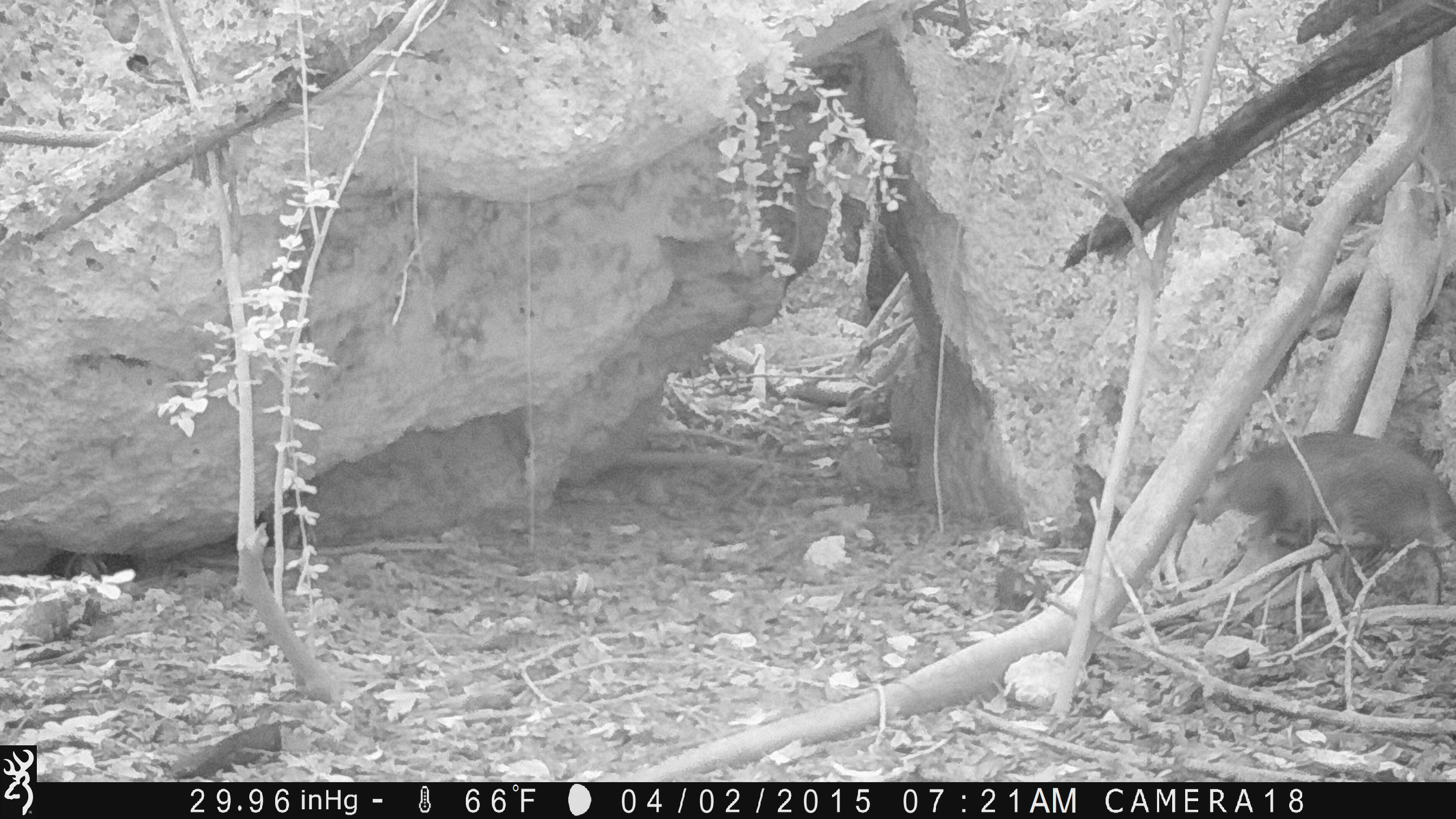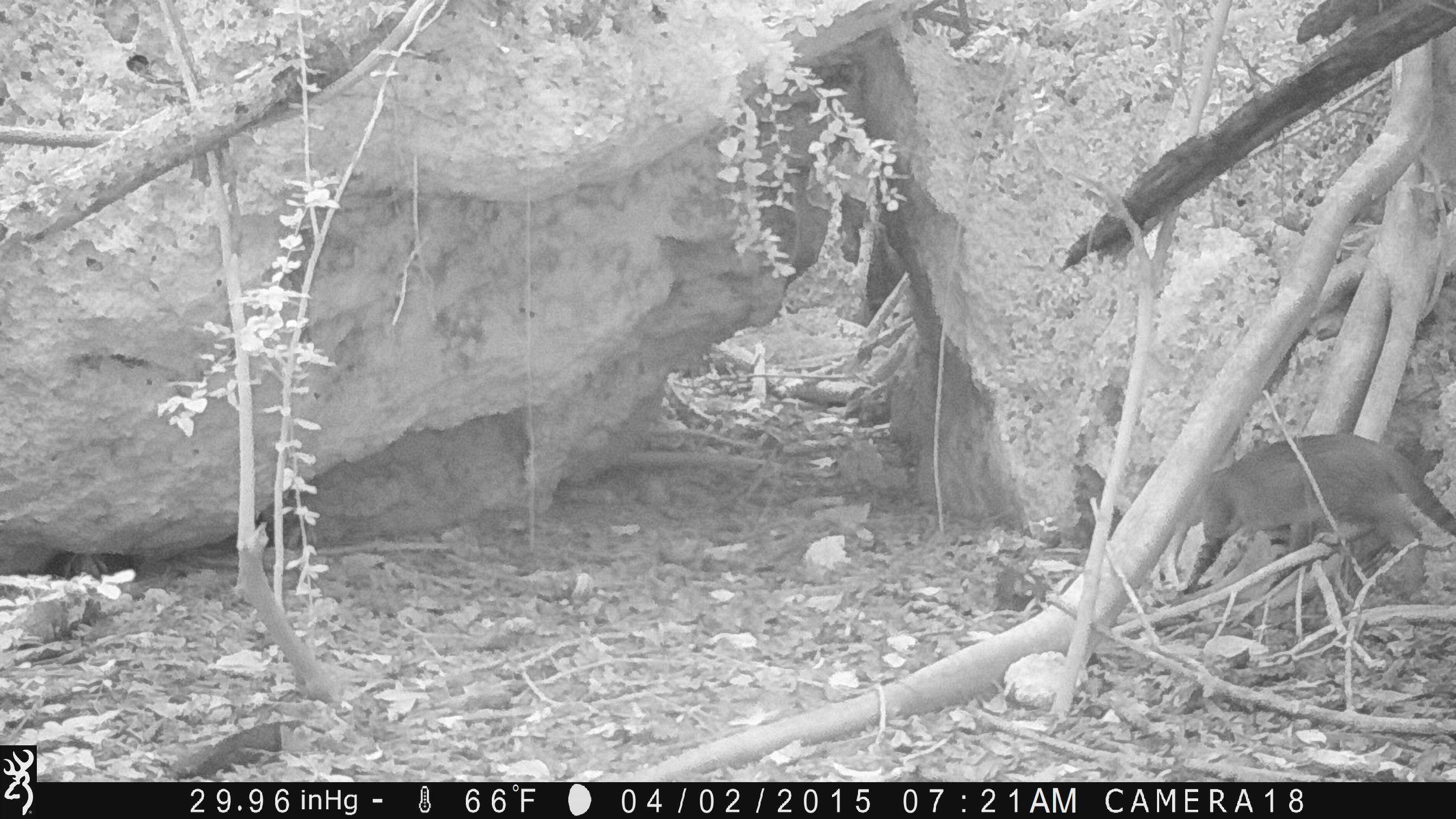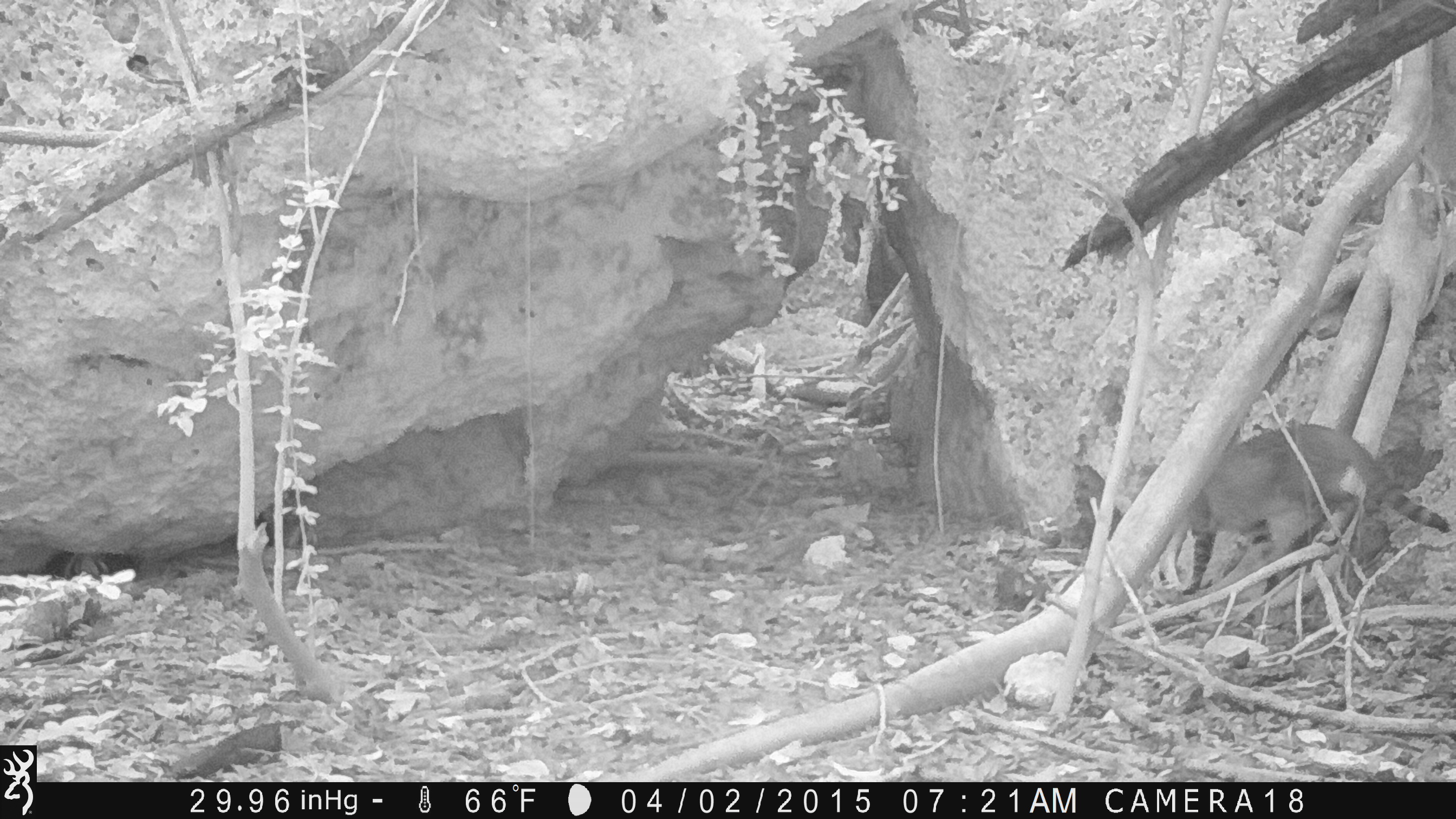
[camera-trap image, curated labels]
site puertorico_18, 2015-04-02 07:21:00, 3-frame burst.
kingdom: Animalia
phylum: Chordata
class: Mammalia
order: Carnivora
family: Felidae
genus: Felis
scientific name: Felis catus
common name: cat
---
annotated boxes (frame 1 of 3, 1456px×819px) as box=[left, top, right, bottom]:
cat: box=[1193, 430, 1455, 621]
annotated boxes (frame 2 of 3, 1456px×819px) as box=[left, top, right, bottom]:
cat: box=[1174, 430, 1456, 615]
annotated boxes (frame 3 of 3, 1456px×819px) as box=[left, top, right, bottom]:
cat: box=[1178, 419, 1452, 610]